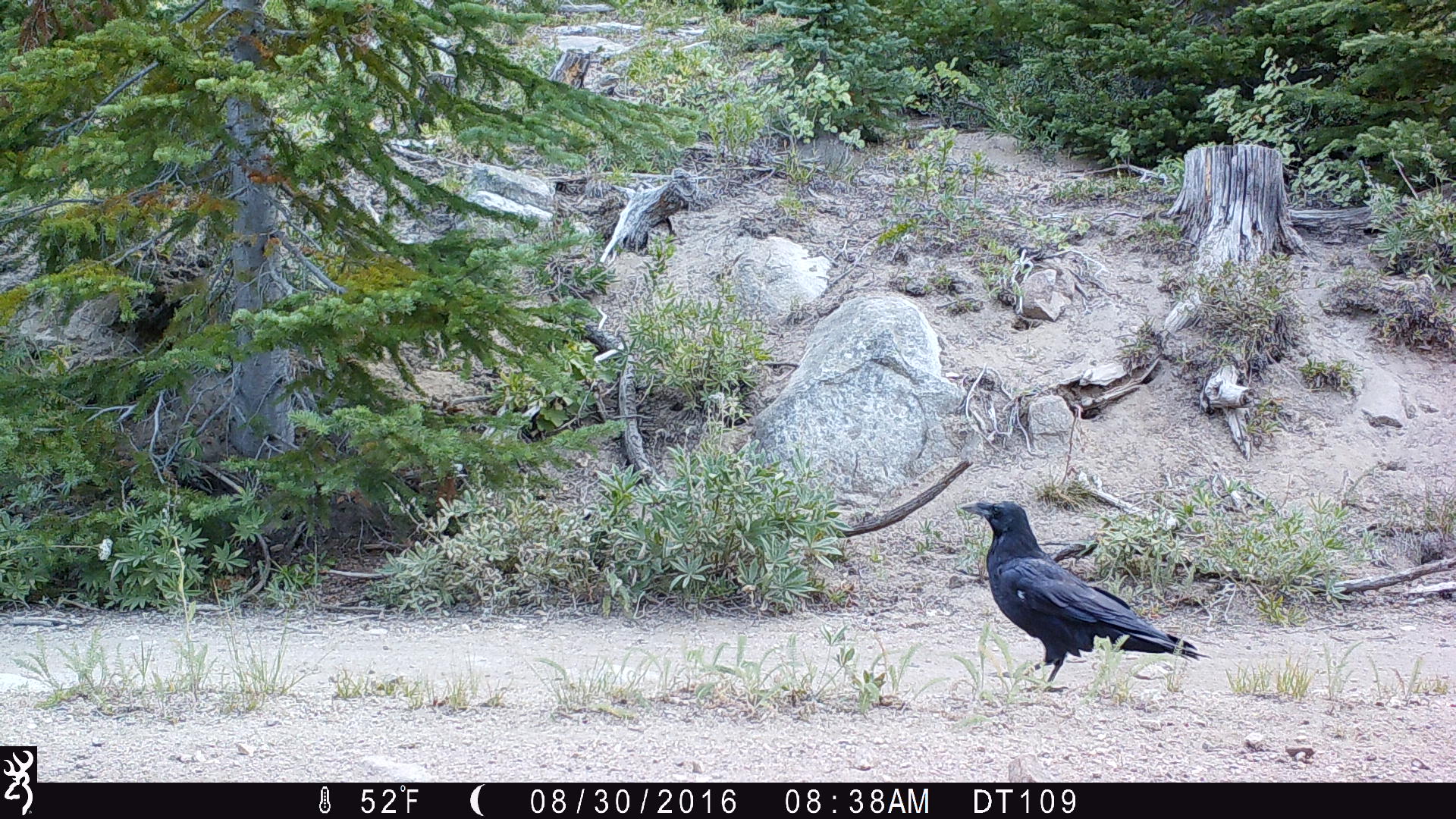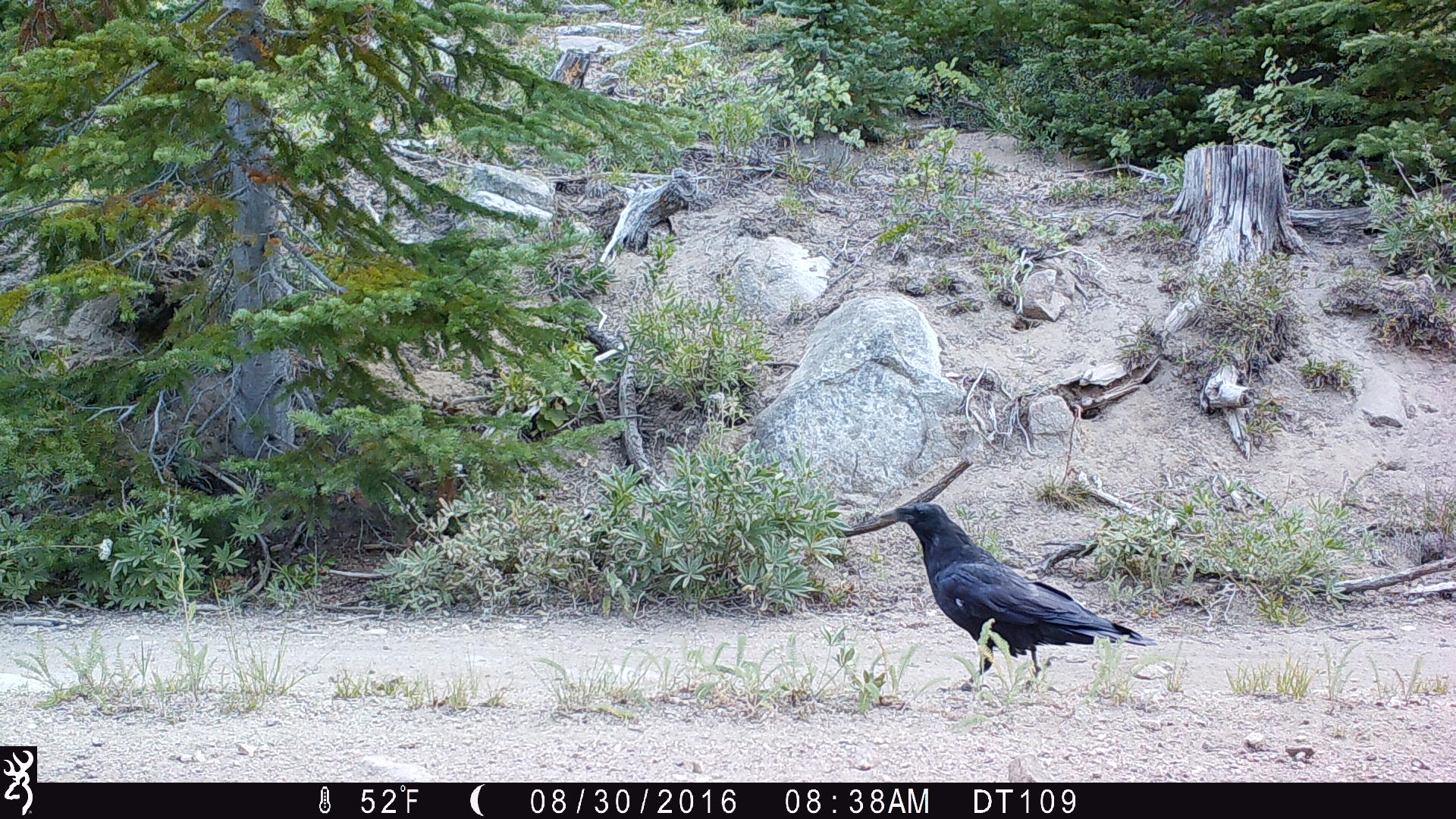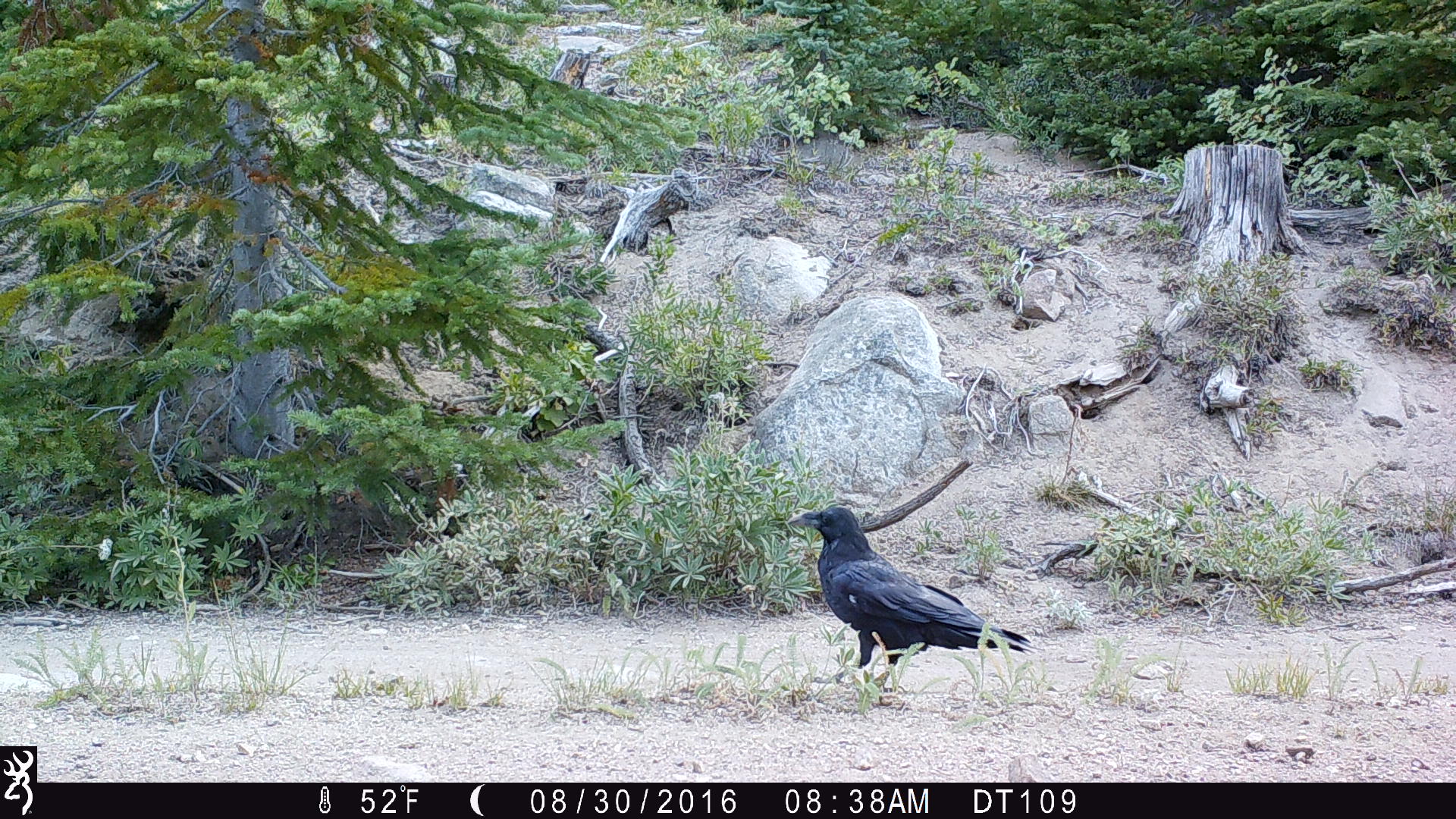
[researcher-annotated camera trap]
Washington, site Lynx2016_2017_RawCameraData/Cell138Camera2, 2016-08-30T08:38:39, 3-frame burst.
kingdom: Animalia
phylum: Chordata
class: Aves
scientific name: Aves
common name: birds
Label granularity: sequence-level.